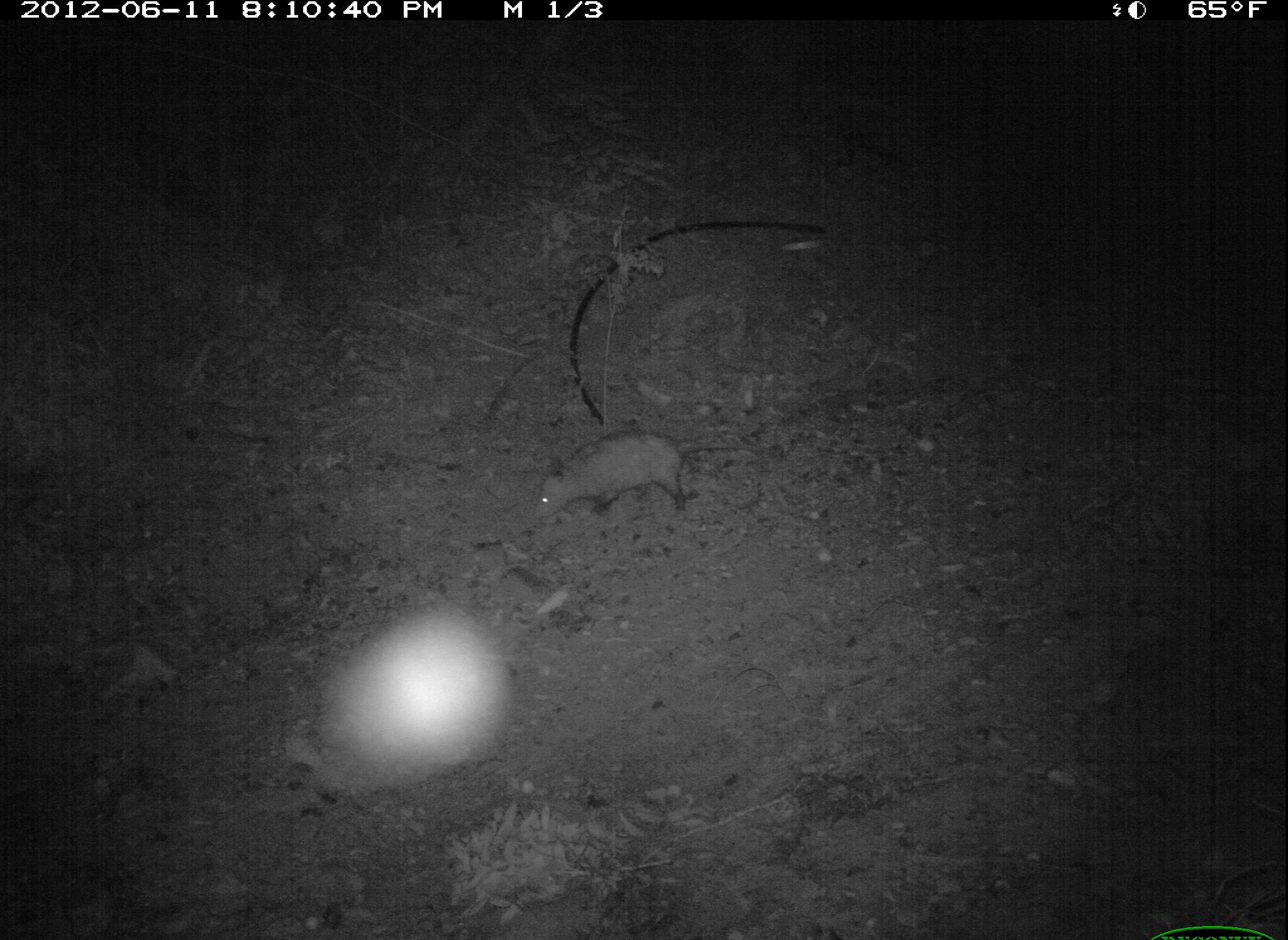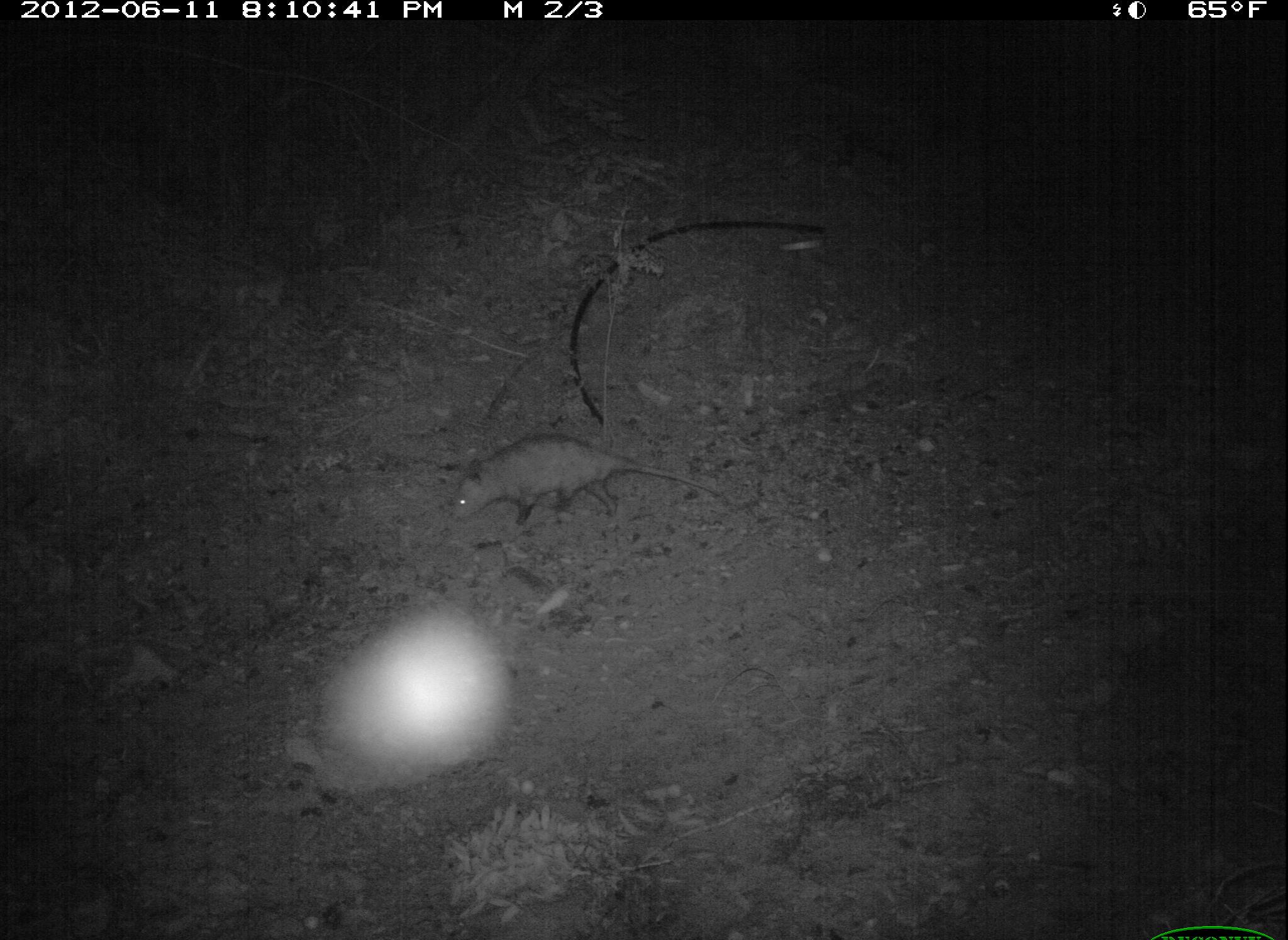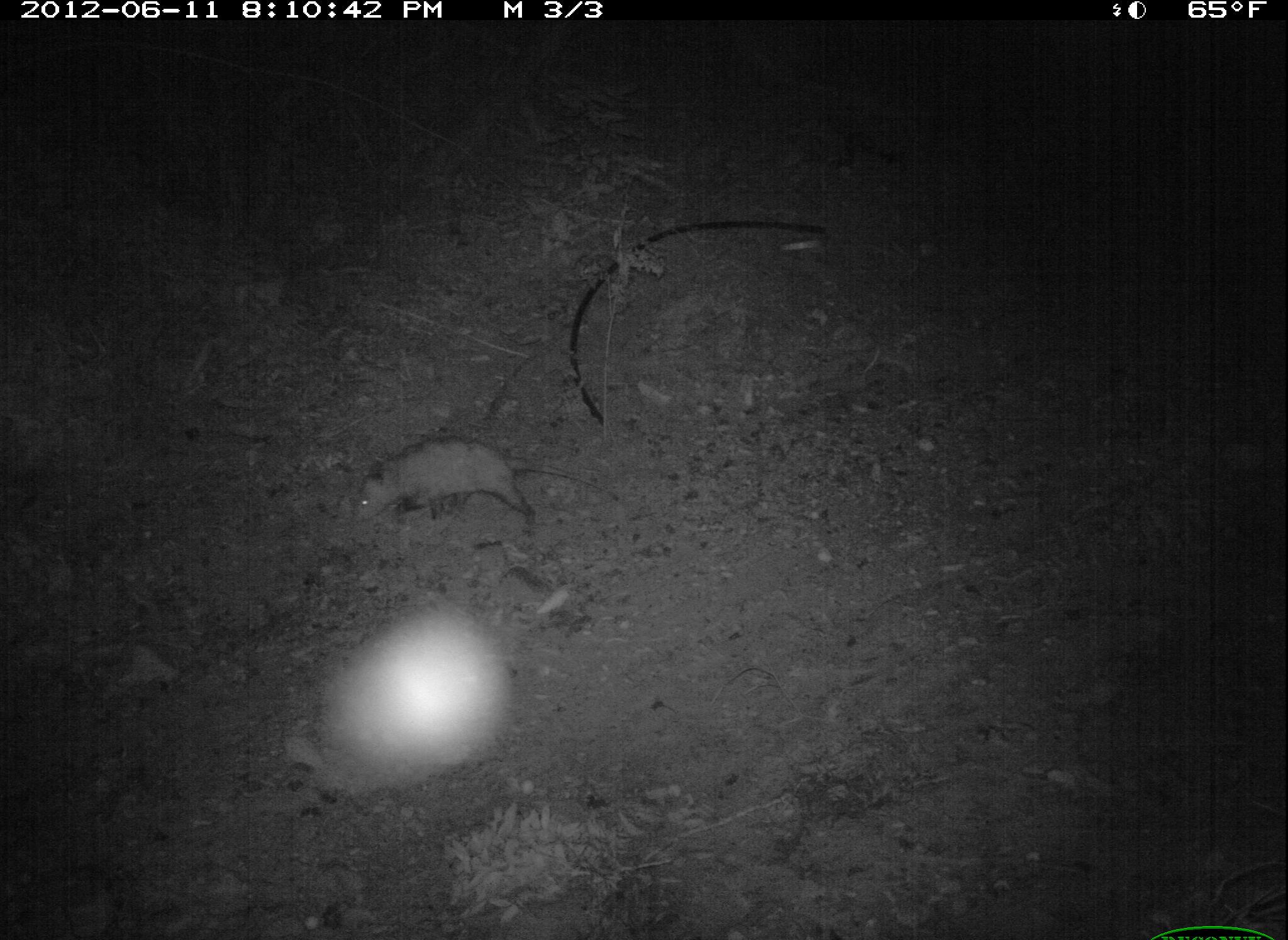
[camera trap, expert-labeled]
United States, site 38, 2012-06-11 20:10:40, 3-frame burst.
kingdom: Animalia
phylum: Chordata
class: Mammalia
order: Didelphimorphia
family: Didelphidae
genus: Didelphis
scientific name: Didelphis virginiana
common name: virginia opossum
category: opossum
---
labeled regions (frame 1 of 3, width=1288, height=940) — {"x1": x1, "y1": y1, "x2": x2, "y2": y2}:
opossum: {"x1": 522, "y1": 409, "x2": 750, "y2": 538}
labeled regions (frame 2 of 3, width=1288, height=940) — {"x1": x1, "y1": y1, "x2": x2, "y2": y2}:
opossum: {"x1": 436, "y1": 427, "x2": 699, "y2": 562}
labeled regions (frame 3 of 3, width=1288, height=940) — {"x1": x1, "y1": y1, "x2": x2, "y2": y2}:
opossum: {"x1": 342, "y1": 425, "x2": 630, "y2": 547}